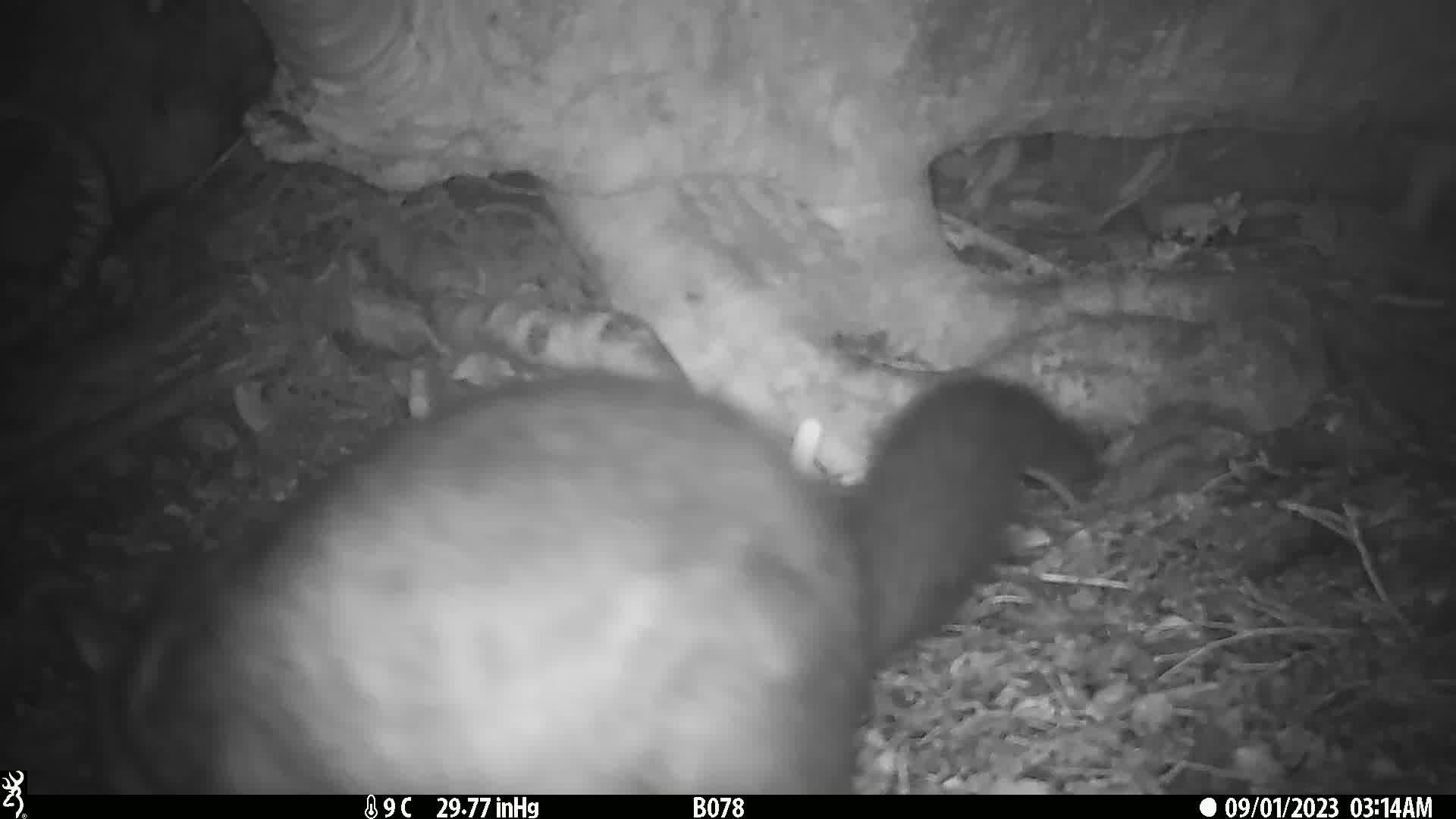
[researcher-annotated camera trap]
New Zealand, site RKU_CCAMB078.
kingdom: Animalia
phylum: Chordata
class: Mammalia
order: Diprotodontia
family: Phalangeridae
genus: Trichosurus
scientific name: Trichosurus vulpecula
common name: common brushtail possum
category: possum